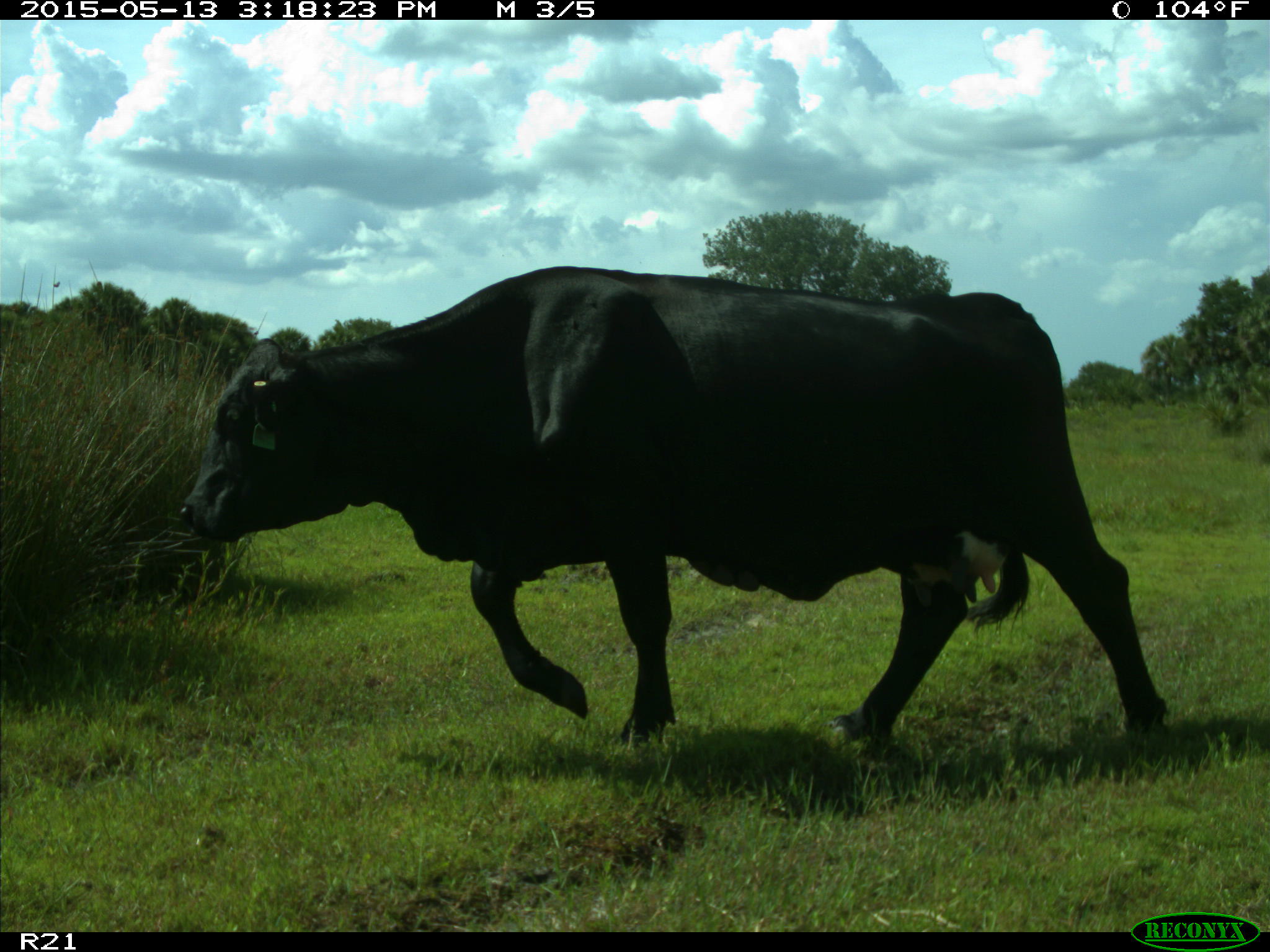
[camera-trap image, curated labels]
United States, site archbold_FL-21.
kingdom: Animalia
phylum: Chordata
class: Mammalia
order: Artiodactyla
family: Bovidae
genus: Bos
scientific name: Bos taurus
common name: domestic cow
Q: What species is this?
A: Bos taurus (domestic cow).